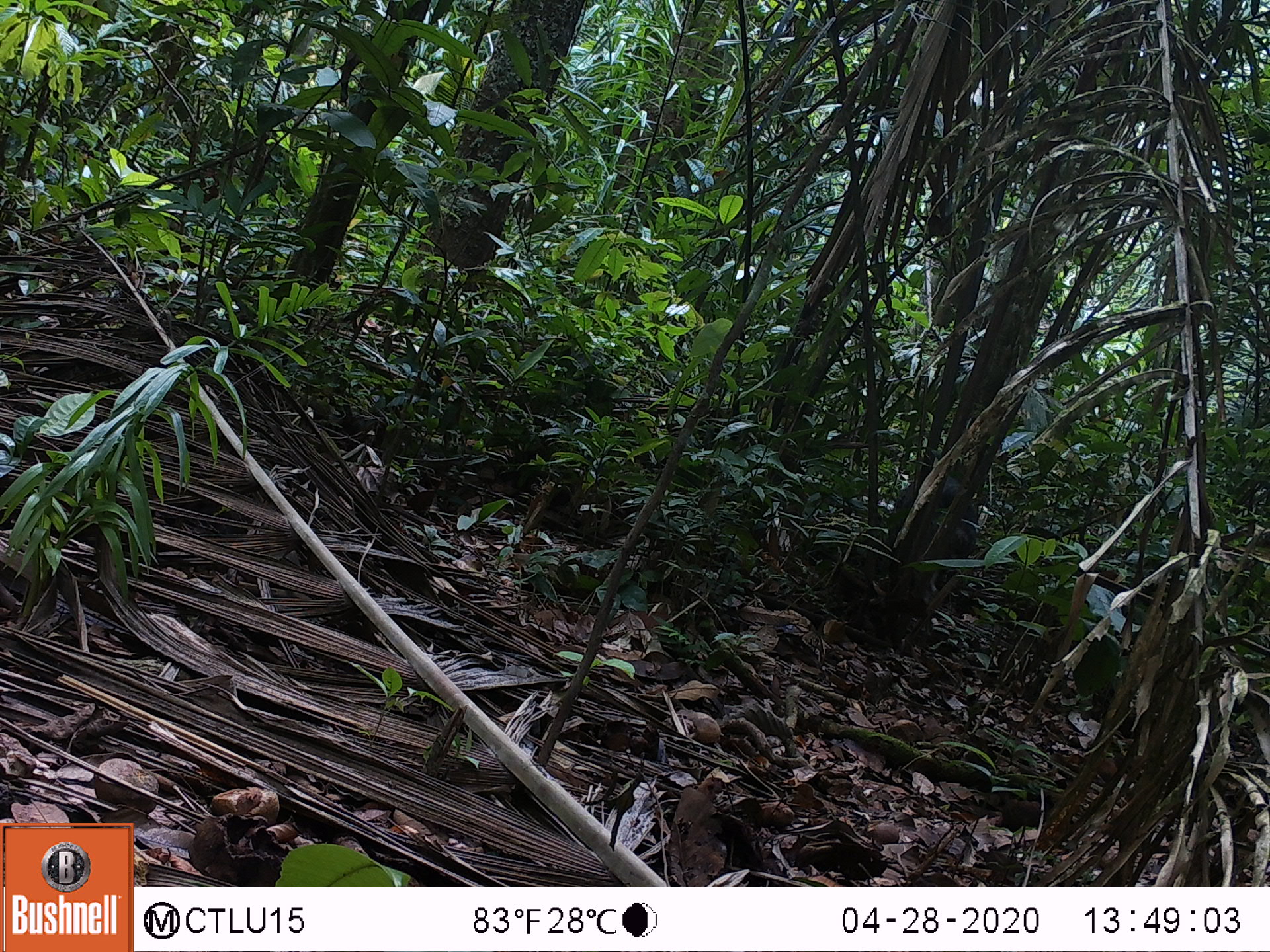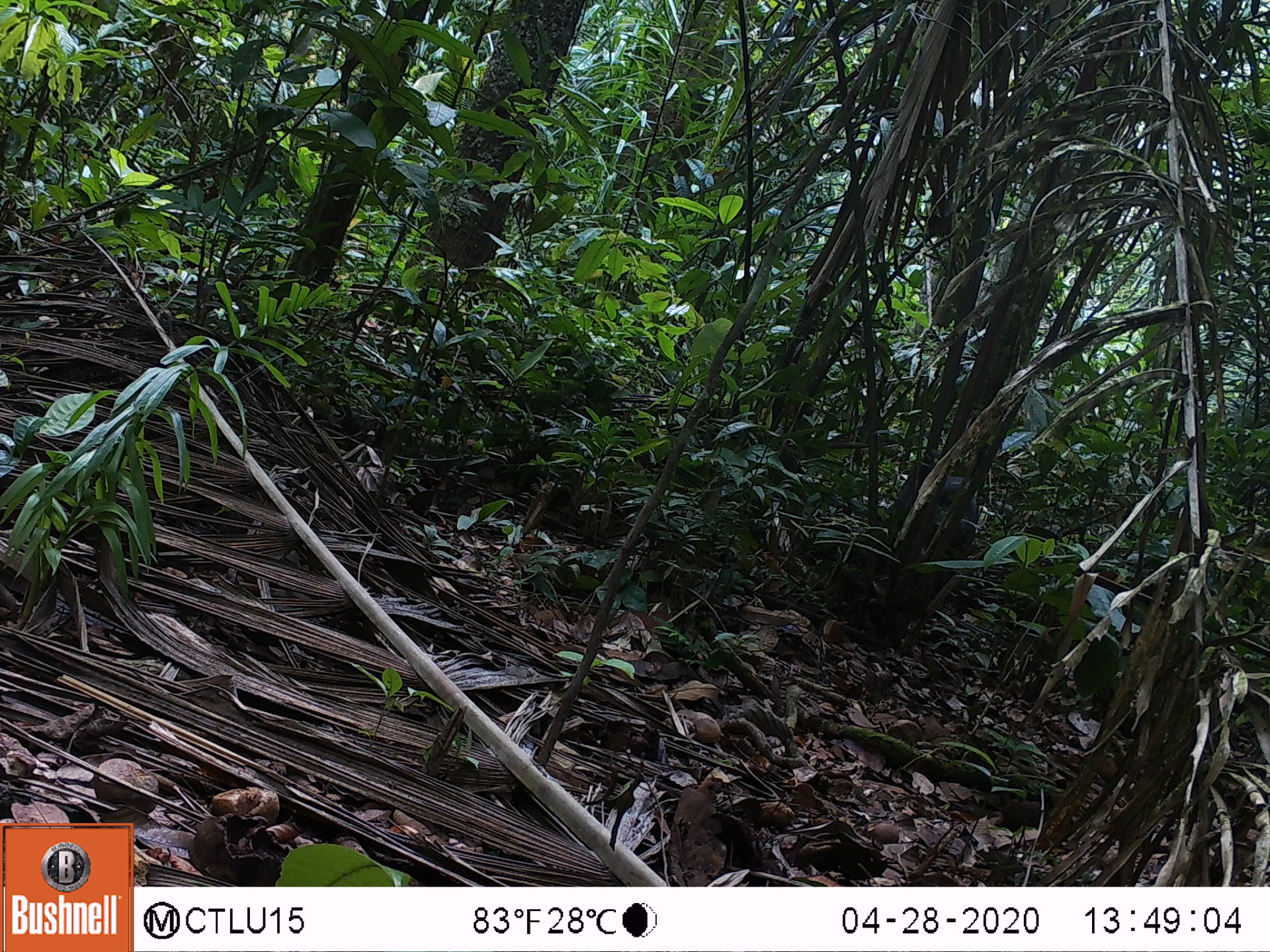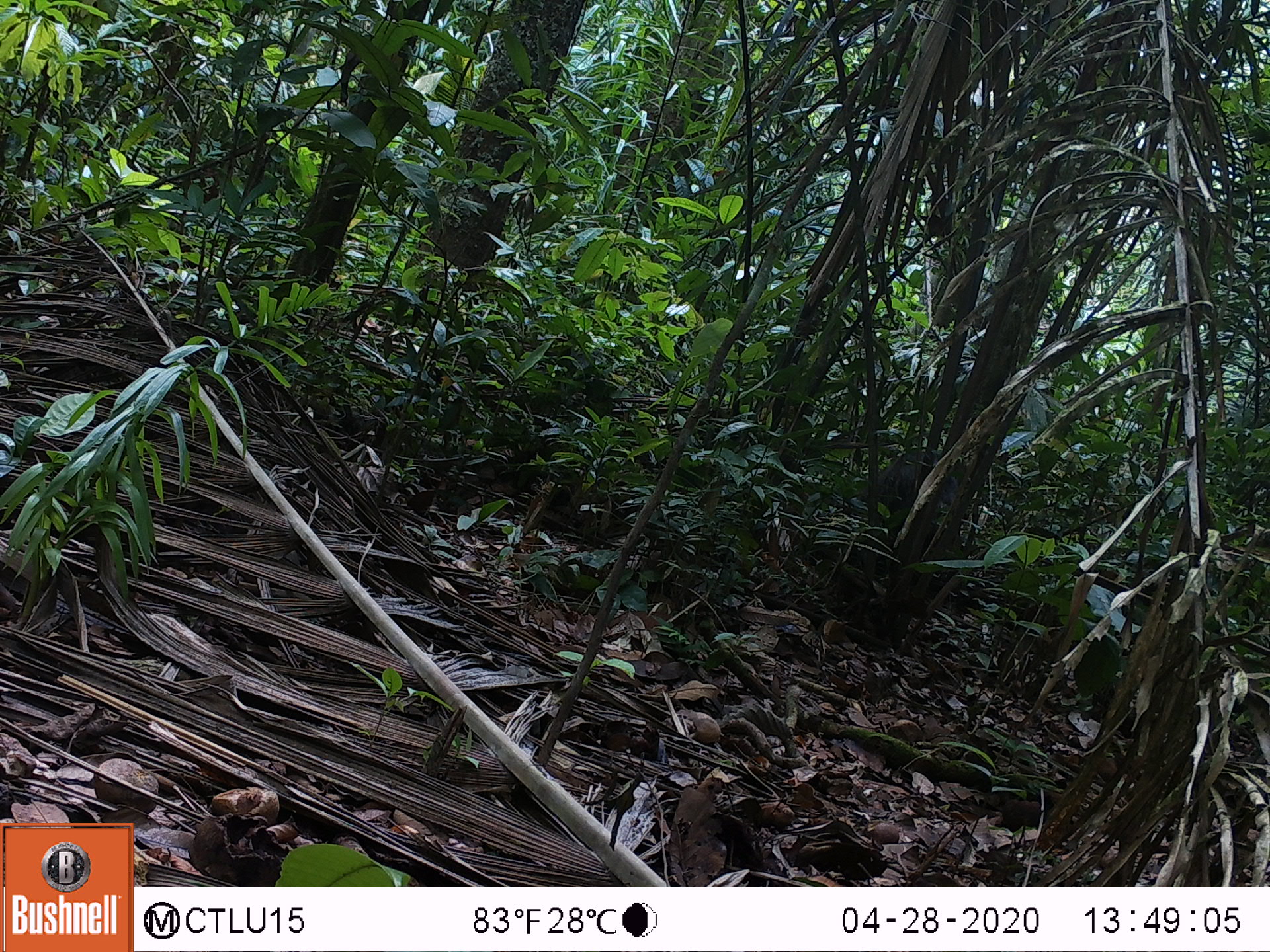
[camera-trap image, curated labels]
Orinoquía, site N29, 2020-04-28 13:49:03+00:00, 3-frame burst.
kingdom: Animalia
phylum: Chordata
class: Mammalia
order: Artiodactyla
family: Tayassuidae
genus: Pecari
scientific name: Pecari tajacu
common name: collared peccary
Collared peccary (Pecari tajacu).